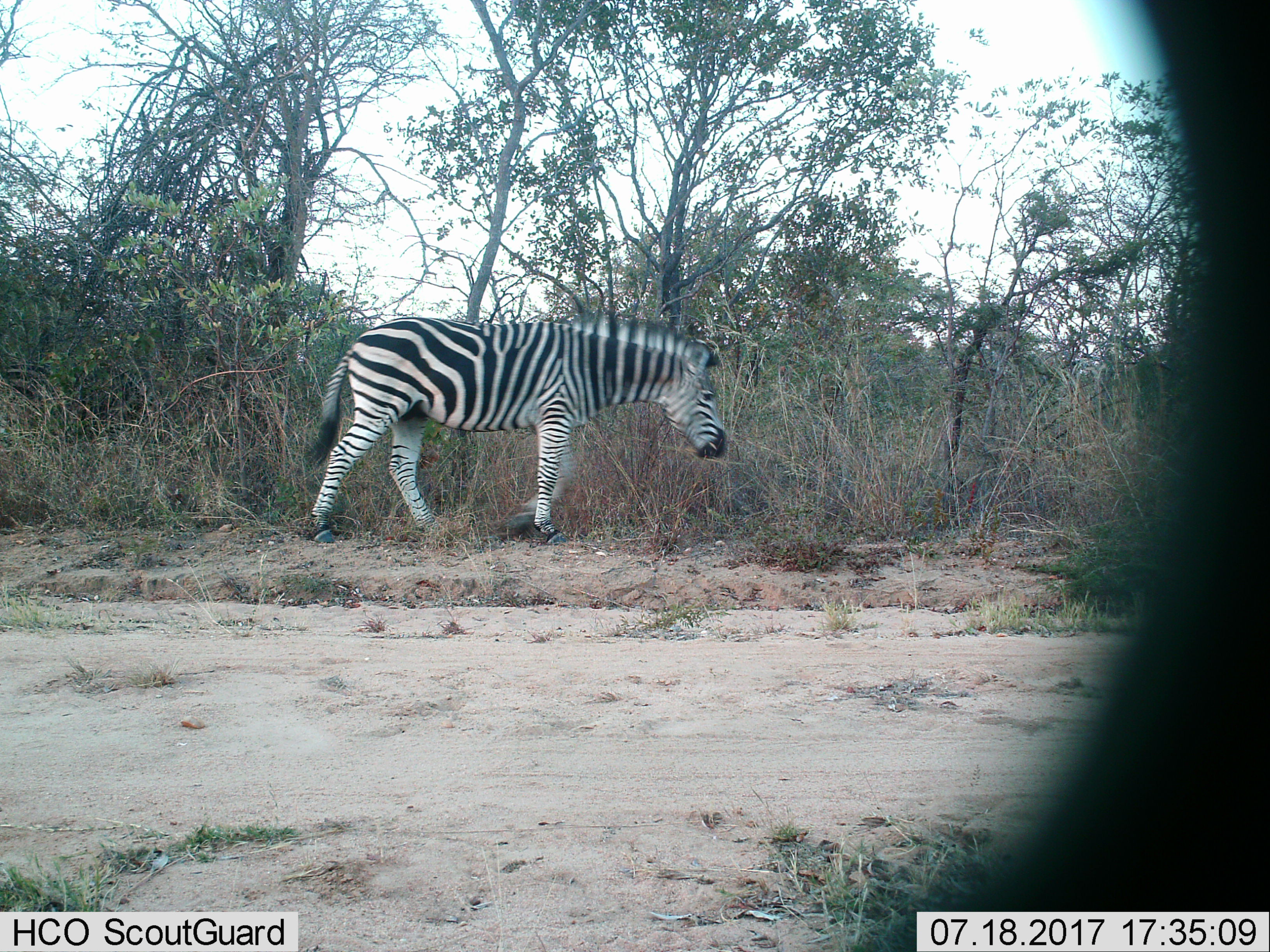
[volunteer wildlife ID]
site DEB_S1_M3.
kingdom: Animalia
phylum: Chordata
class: Mammalia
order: Perissodactyla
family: Equidae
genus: Equus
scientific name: Equus quagga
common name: plains zebra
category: zebraplains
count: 1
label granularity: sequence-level